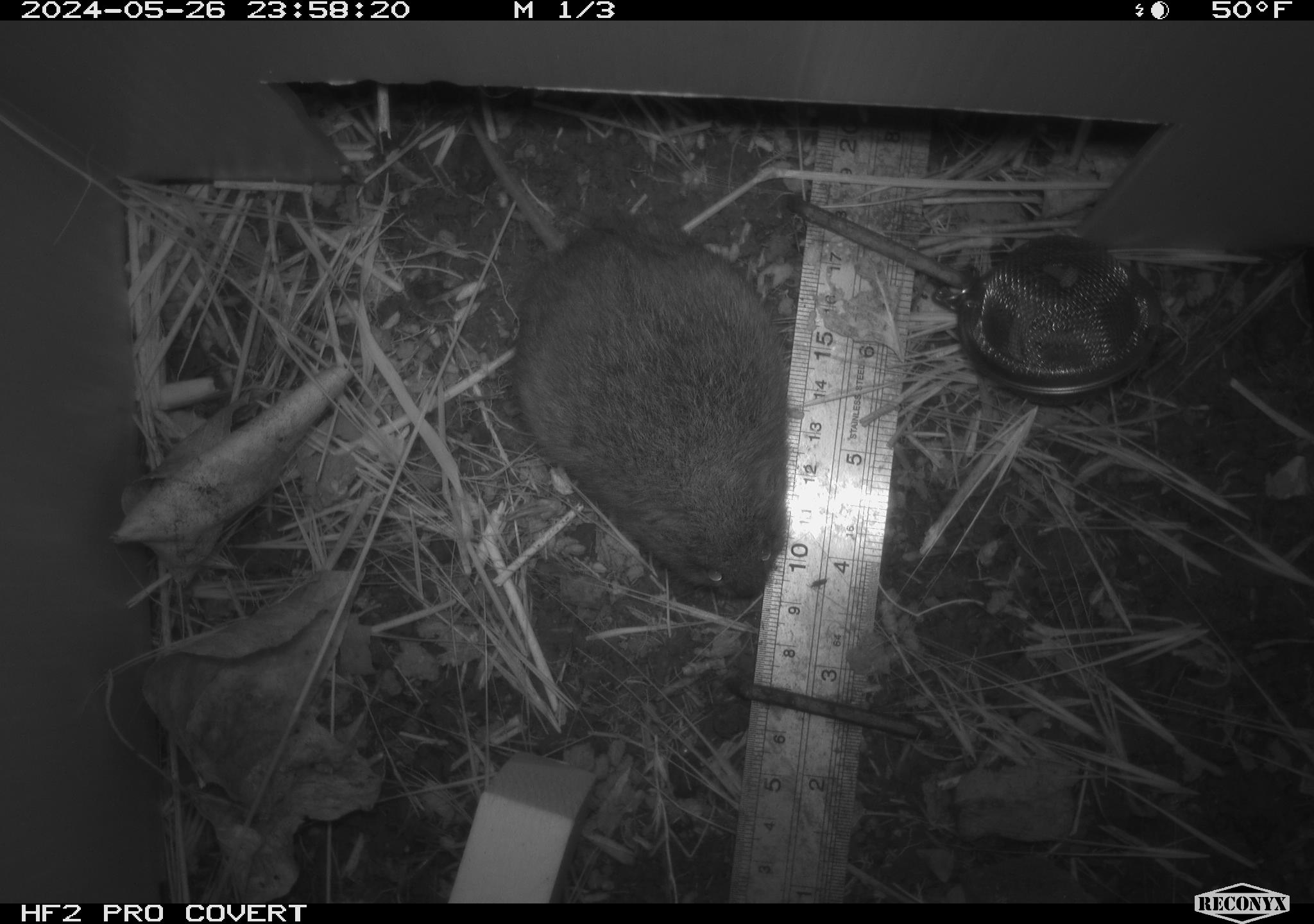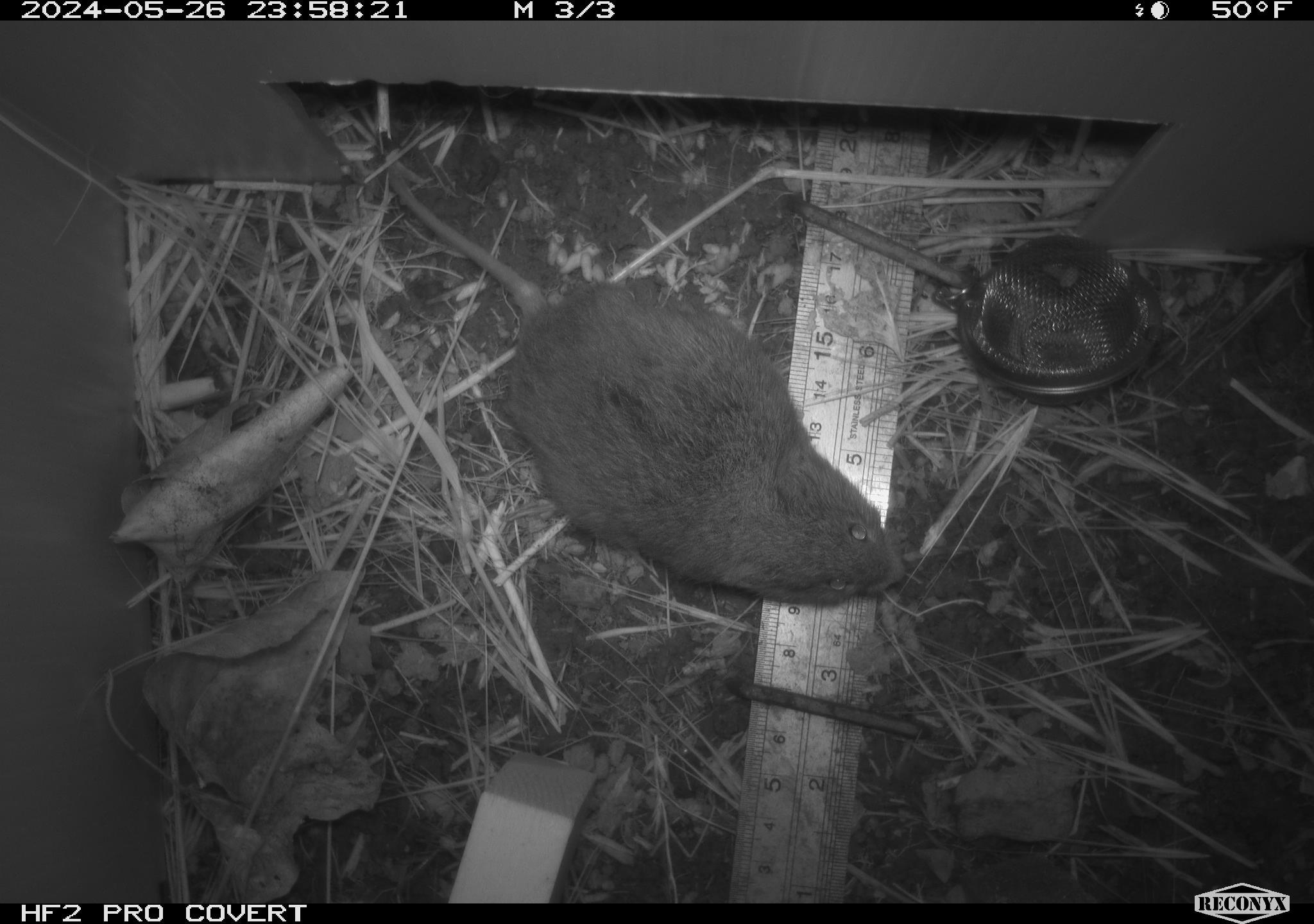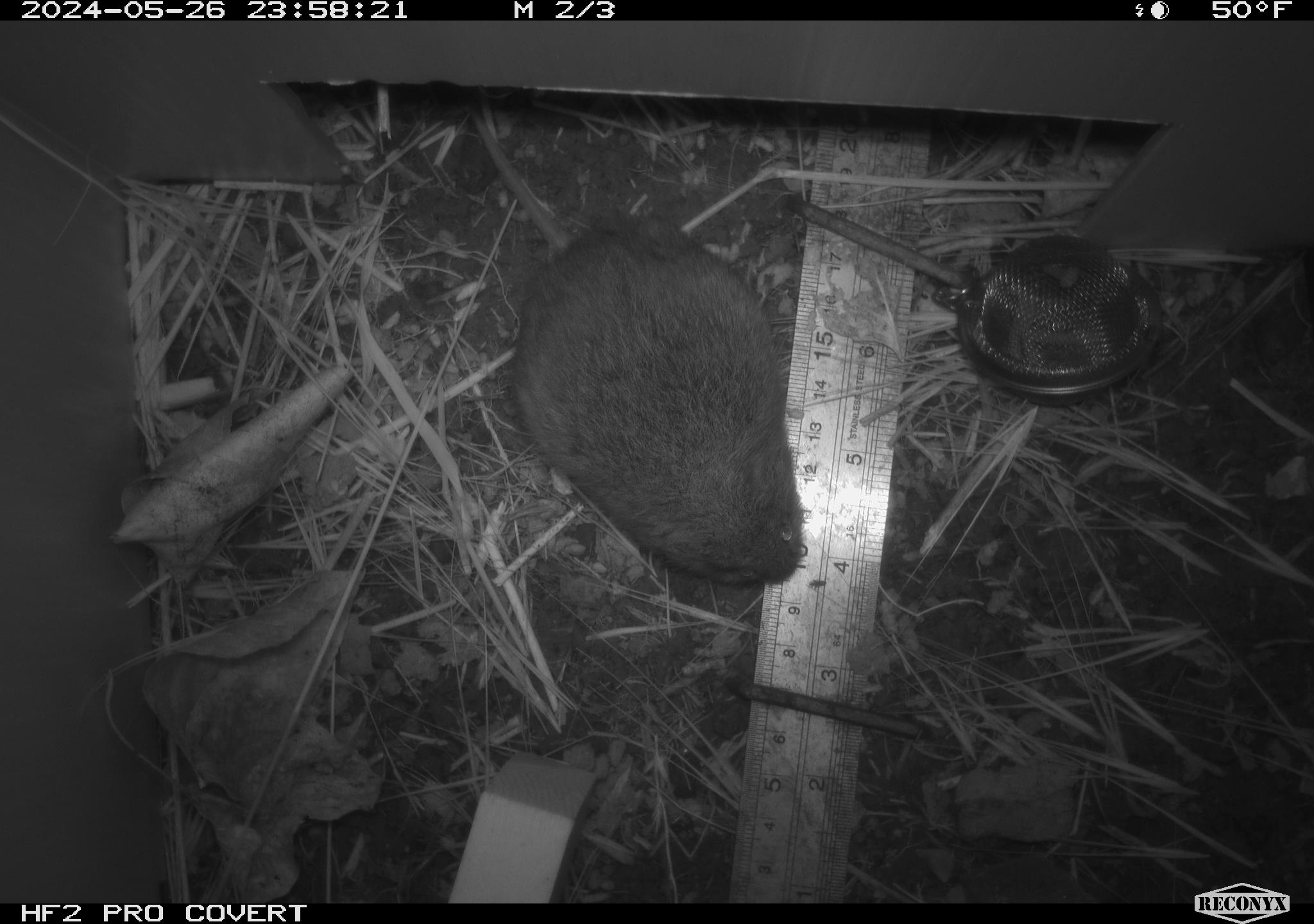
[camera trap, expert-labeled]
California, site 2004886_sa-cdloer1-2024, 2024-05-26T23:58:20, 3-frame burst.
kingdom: Animalia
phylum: Chordata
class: Mammalia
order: Rodentia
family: Cricetidae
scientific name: Arvicolinae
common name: voles, lemmings, and muskrats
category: arvicolinae subfamily